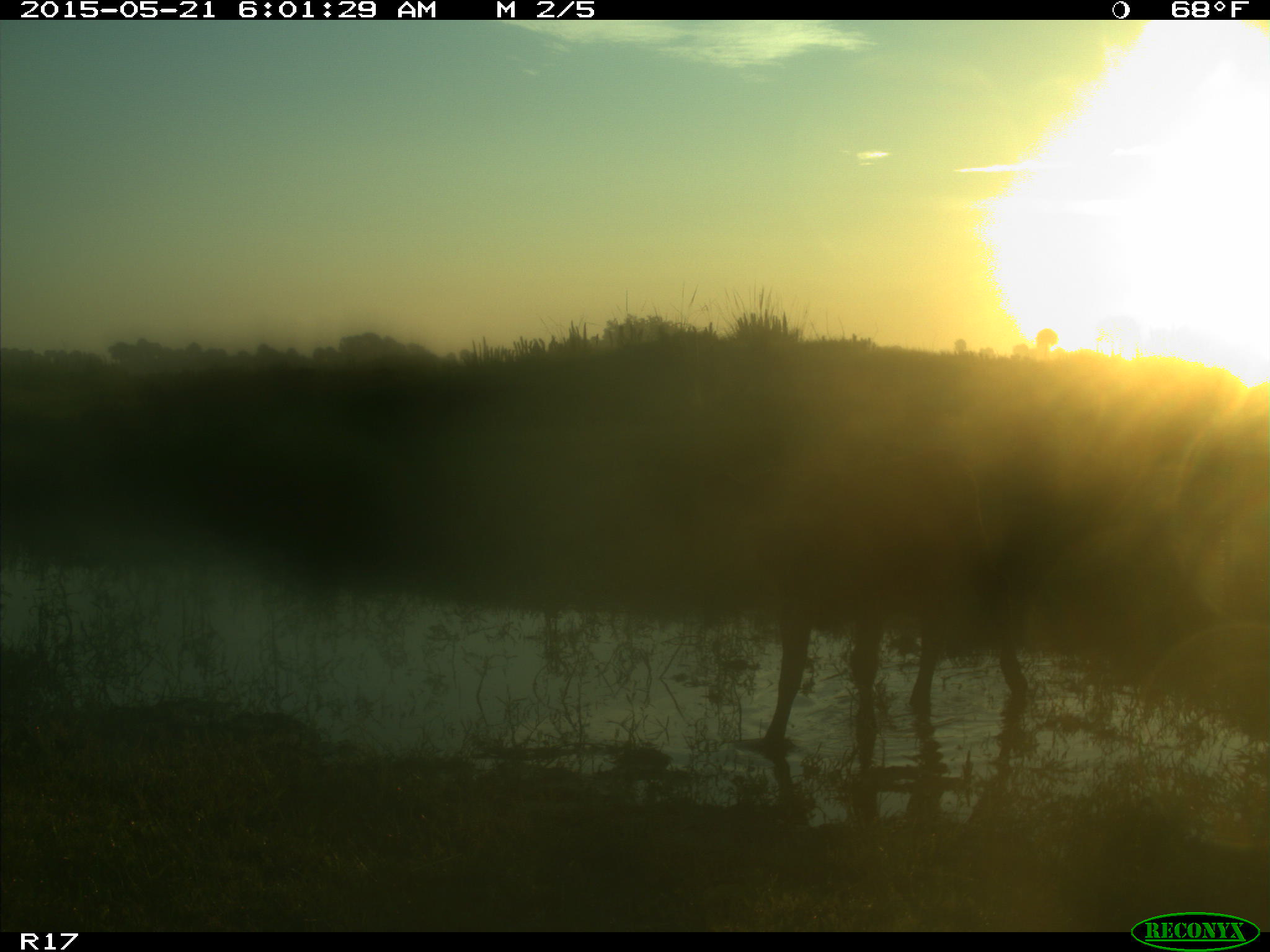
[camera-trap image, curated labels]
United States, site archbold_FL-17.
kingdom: Animalia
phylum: Chordata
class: Mammalia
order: Artiodactyla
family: Bovidae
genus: Bos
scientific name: Bos taurus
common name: domestic cow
Bos taurus (domestic cow).